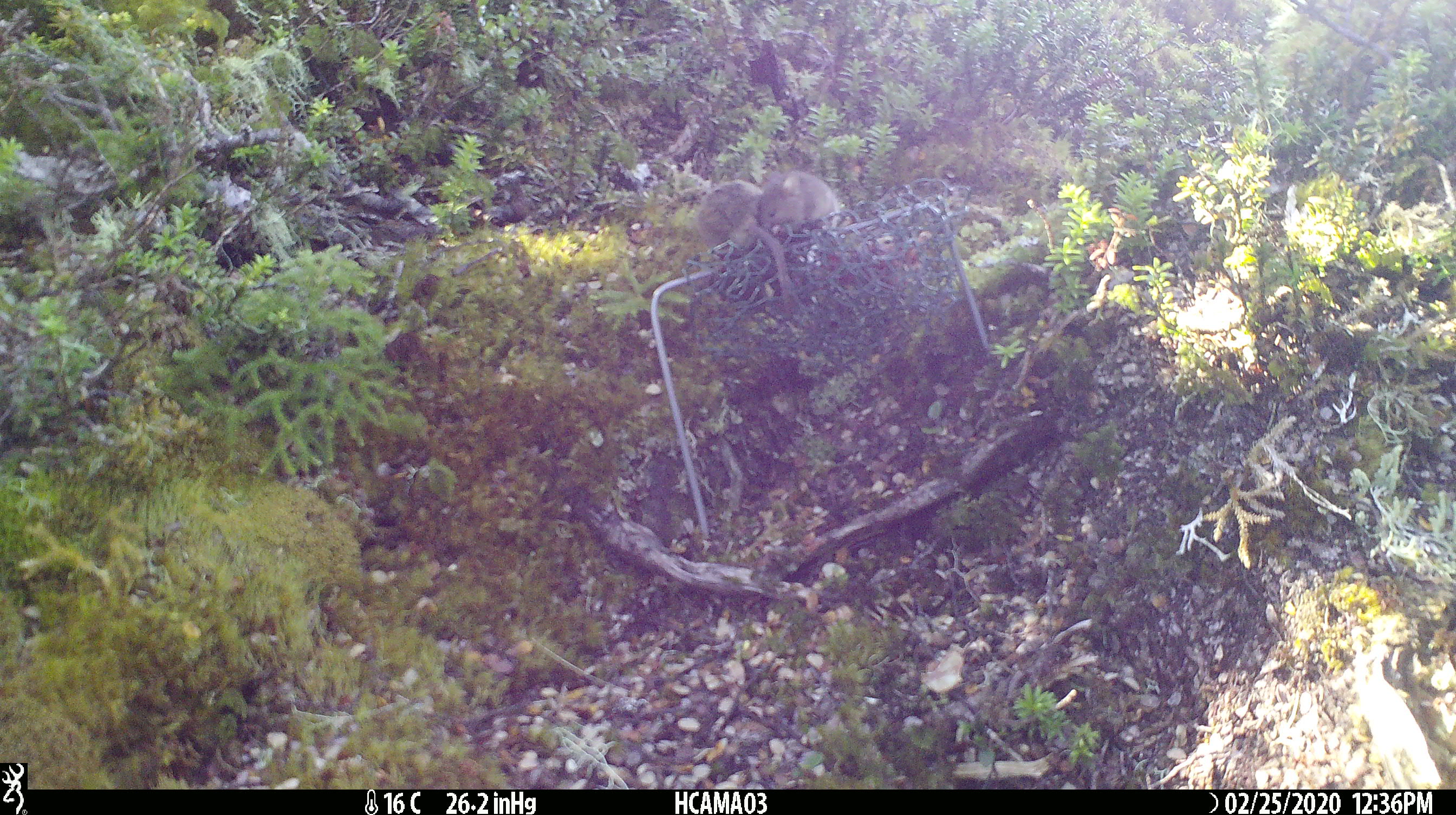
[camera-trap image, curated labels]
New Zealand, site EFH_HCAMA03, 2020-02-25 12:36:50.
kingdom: Animalia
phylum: Chordata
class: Mammalia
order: Rodentia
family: Muridae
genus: Mus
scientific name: Mus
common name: mouse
Mouse (Mus).